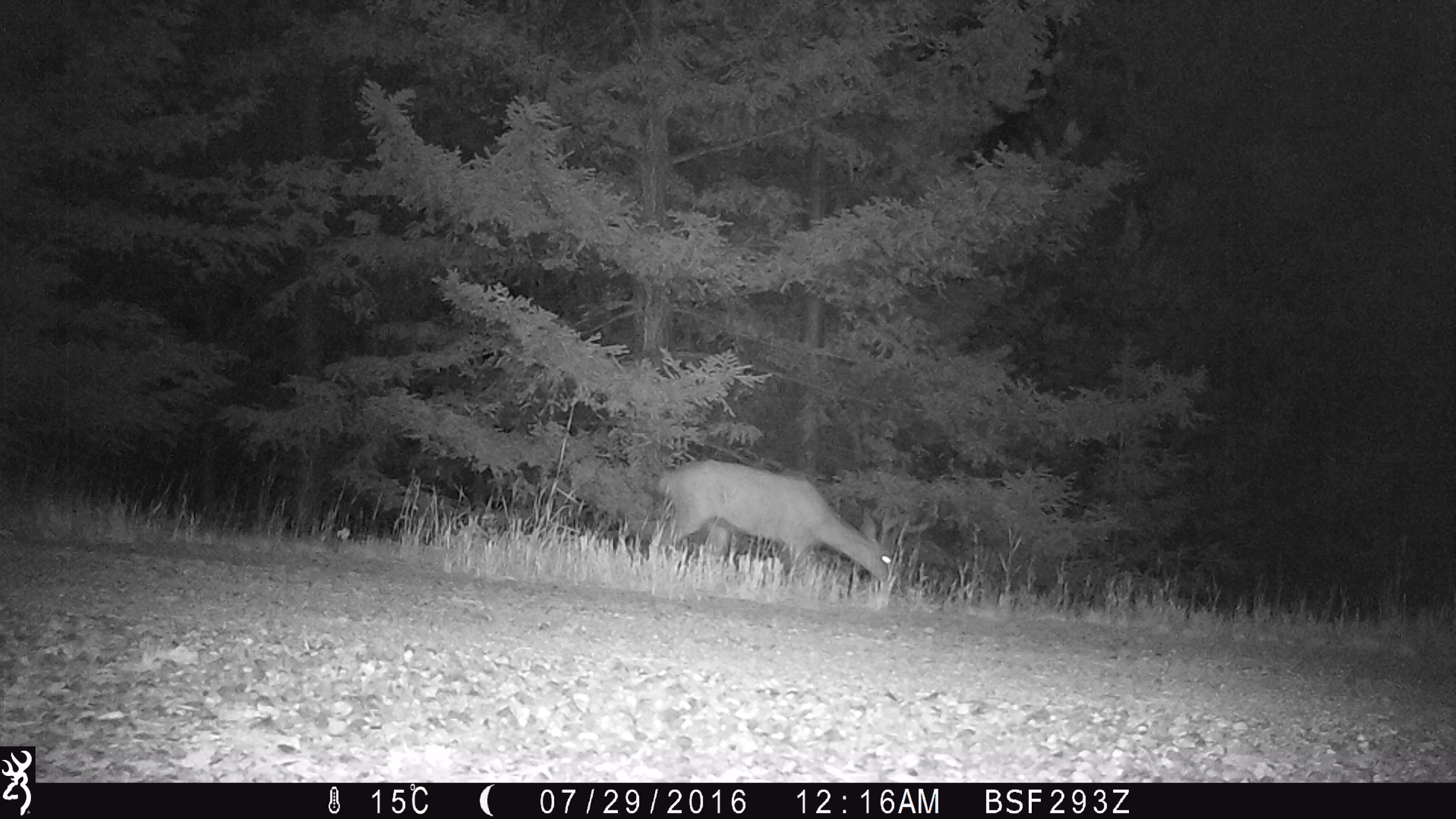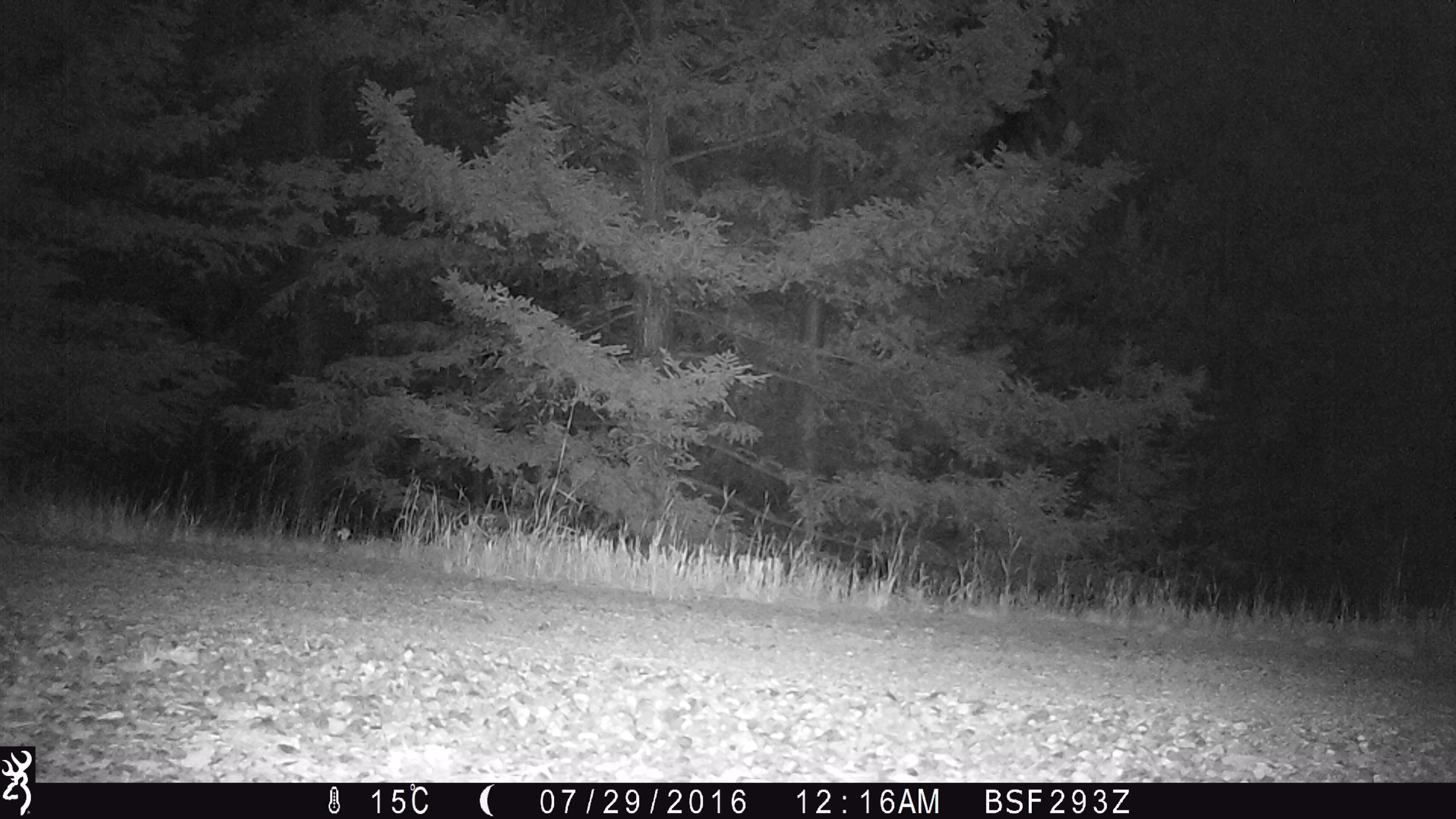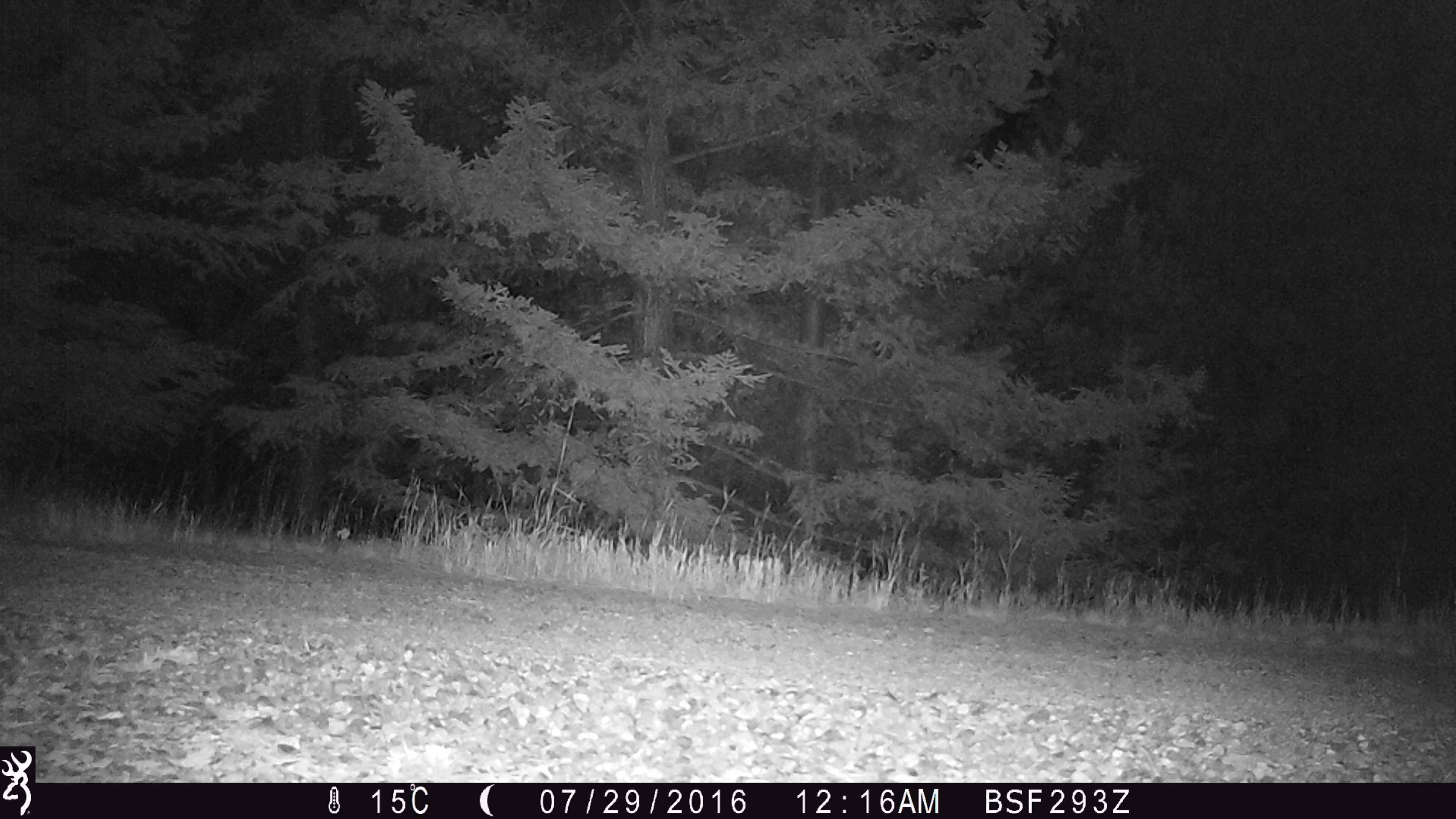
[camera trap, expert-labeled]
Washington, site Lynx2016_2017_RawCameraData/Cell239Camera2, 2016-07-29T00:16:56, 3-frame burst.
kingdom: Animalia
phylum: Chordata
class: Mammalia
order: Artiodactyla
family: Cervidae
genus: Odocoileus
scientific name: Odocoileus hemionus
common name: mule deer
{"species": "Odocoileus hemionus (mule deer)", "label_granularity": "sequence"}